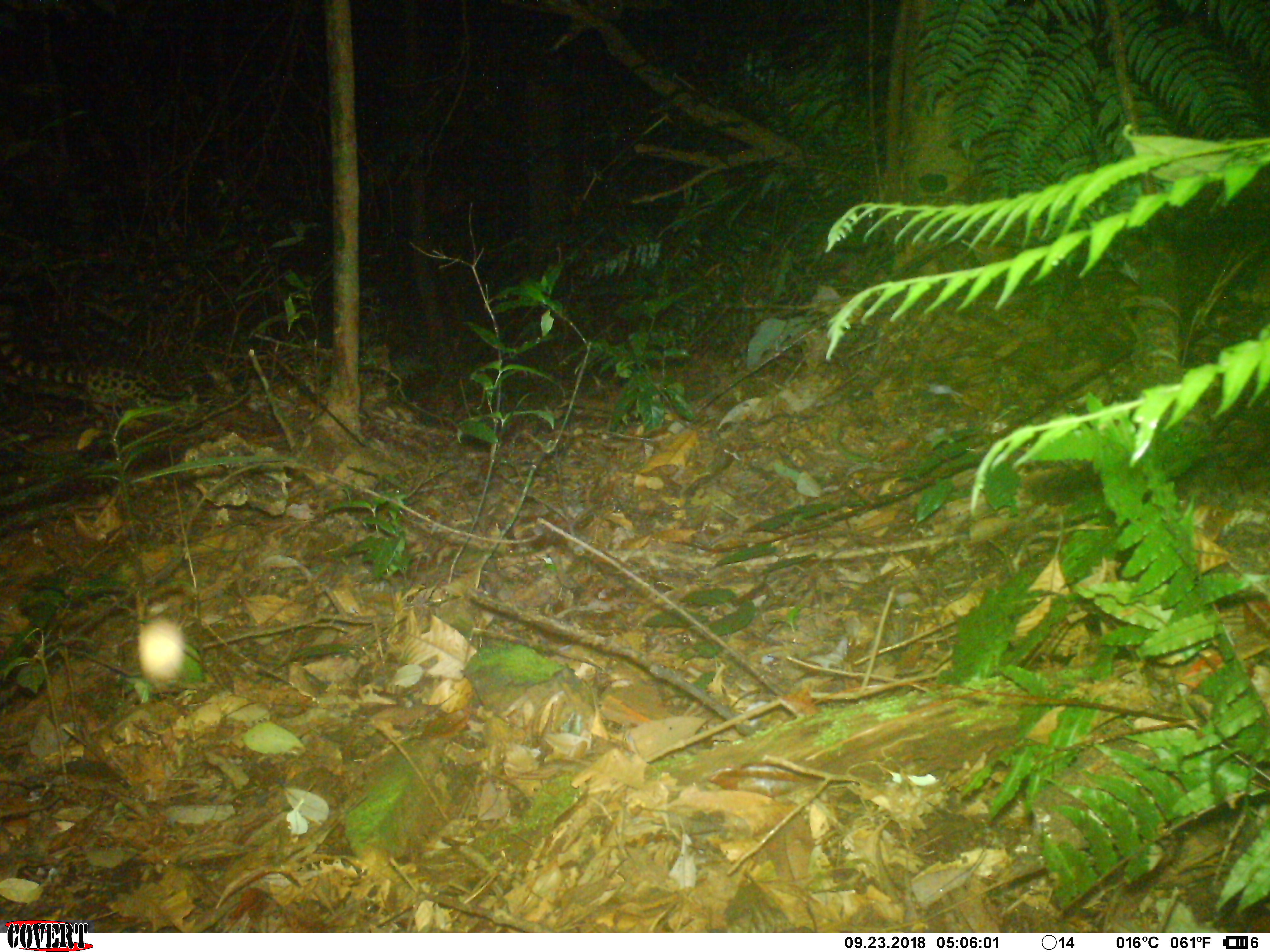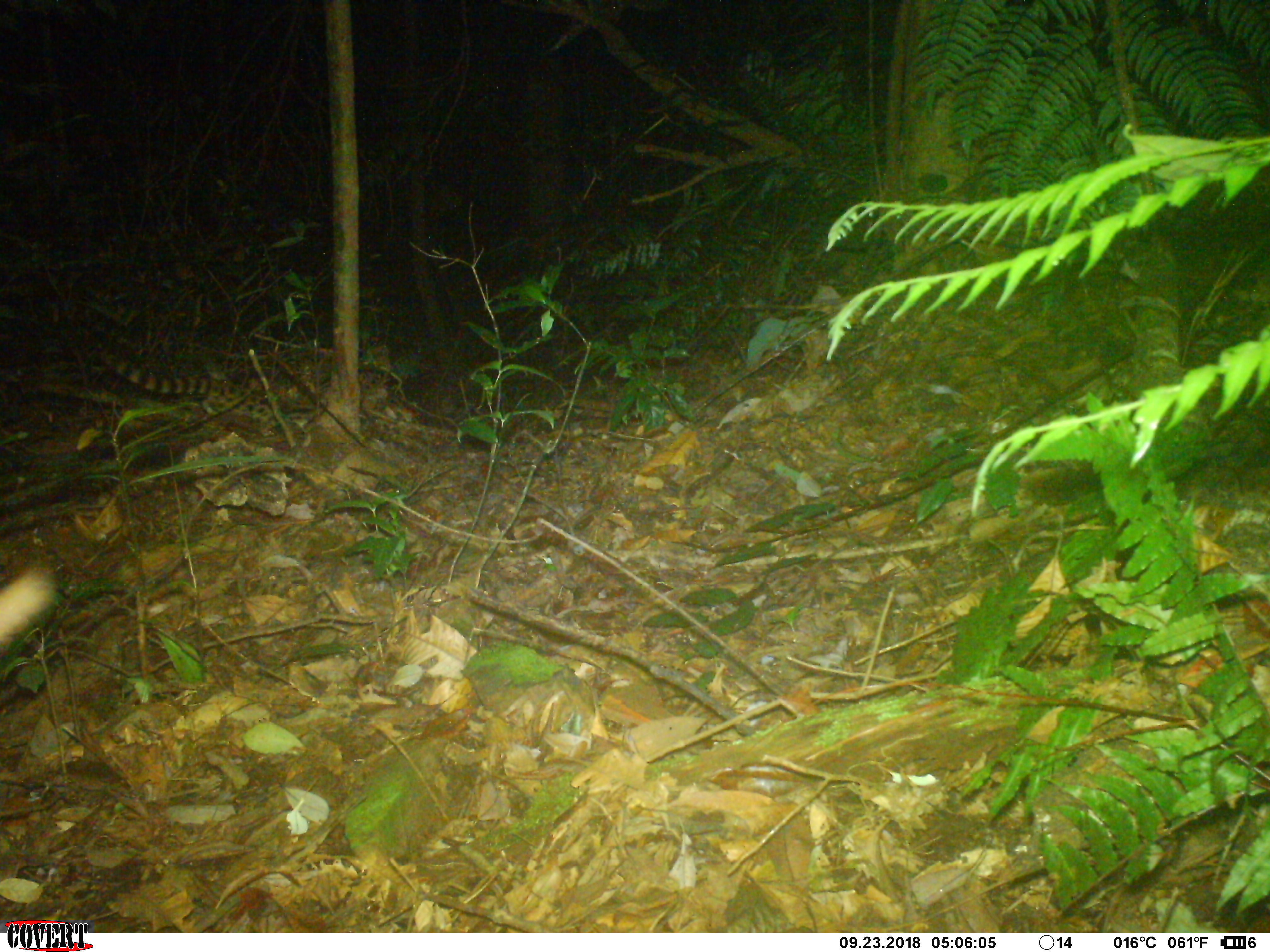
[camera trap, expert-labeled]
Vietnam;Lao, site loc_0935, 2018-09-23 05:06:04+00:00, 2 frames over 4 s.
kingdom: Animalia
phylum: Chordata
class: Mammalia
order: Carnivora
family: Prionodontidae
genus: Prionodon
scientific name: Prionodon pardicolor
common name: spotted linsang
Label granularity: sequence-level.